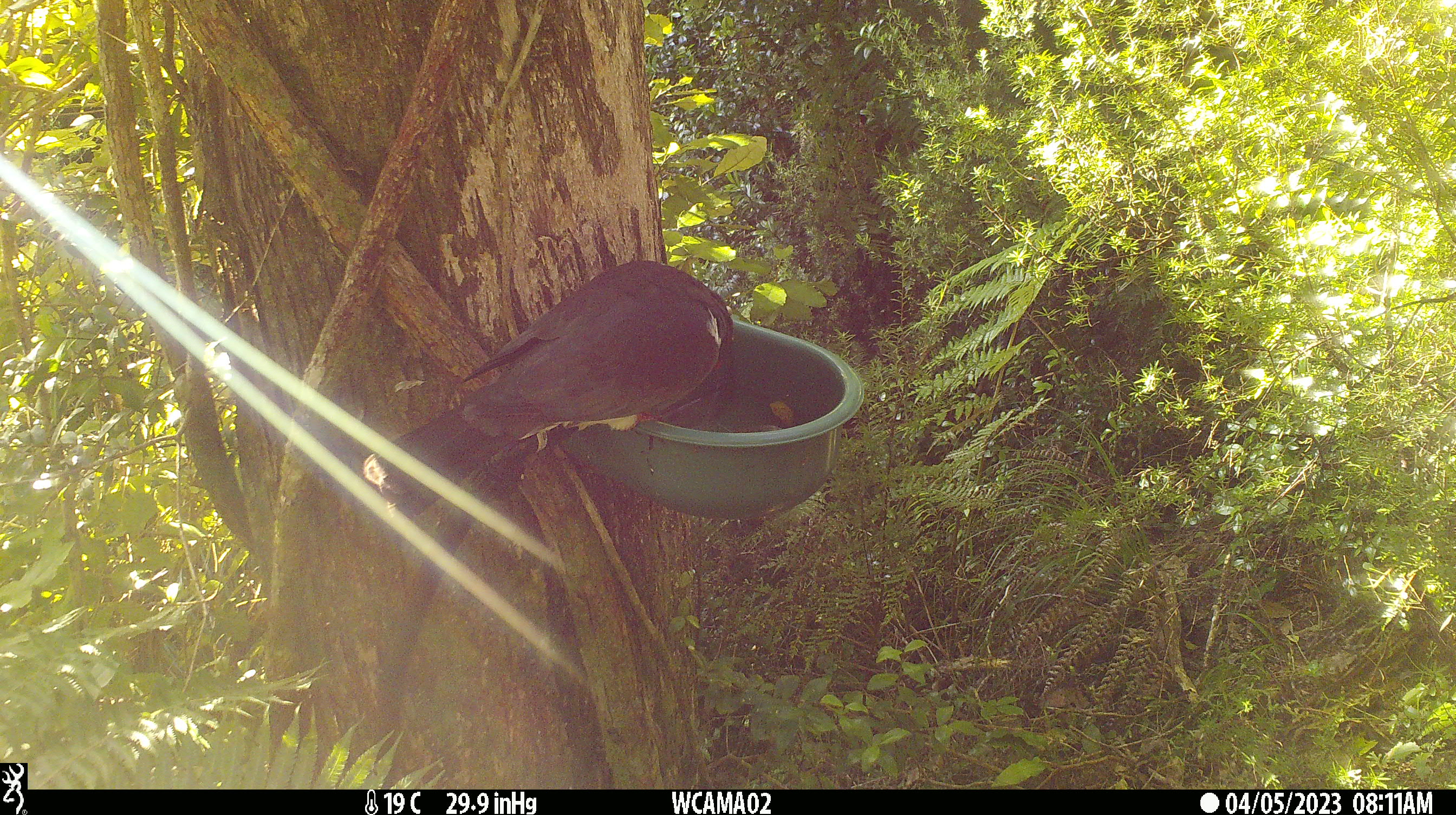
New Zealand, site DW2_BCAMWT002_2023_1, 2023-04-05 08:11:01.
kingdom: Animalia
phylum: Chordata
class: Aves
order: Columbiformes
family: Columbidae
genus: Hemiphaga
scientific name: Hemiphaga novaeseelandiae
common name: new zealand pigeon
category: kereru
Kereru (new zealand pigeon) (Hemiphaga novaeseelandiae).